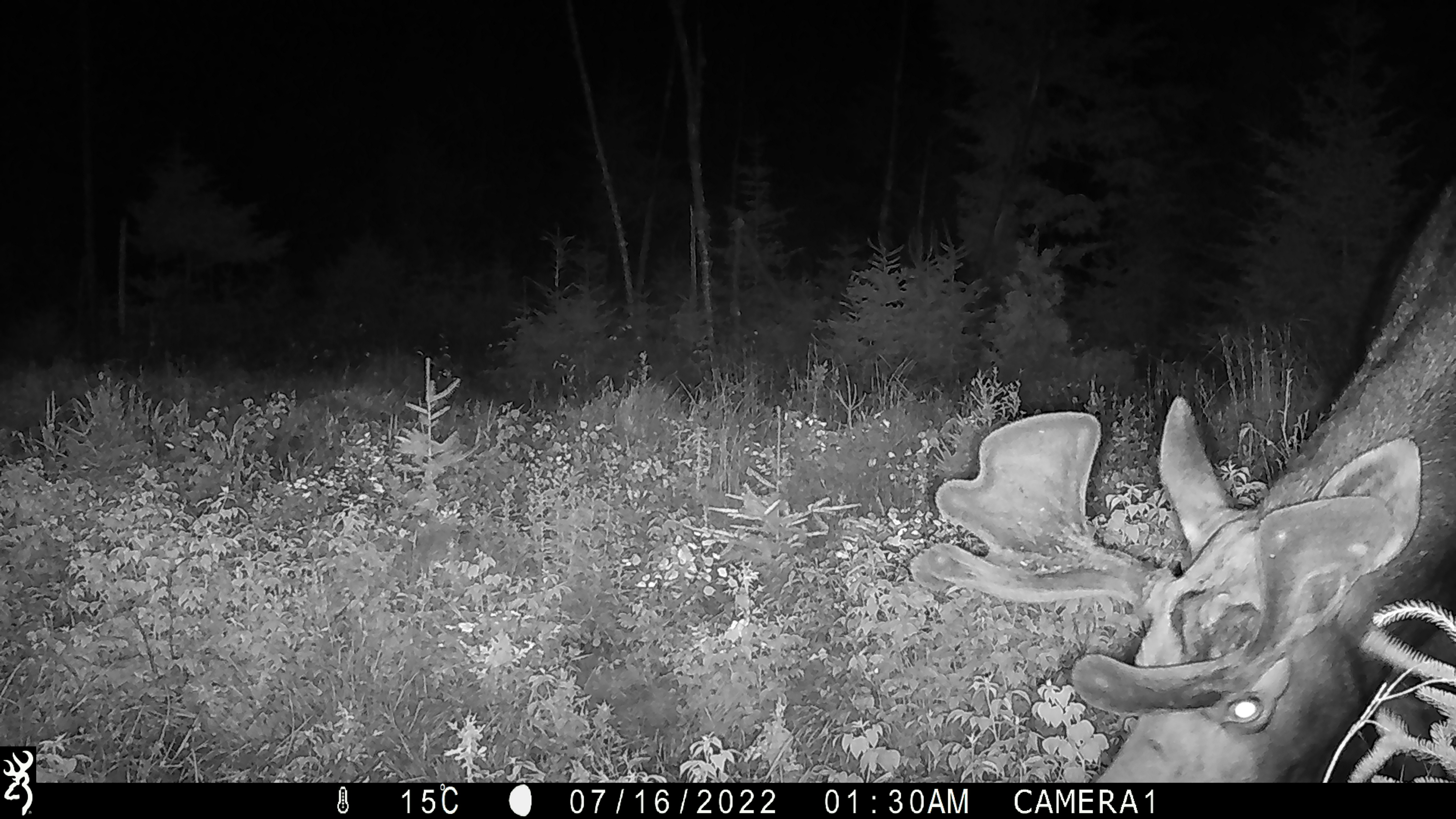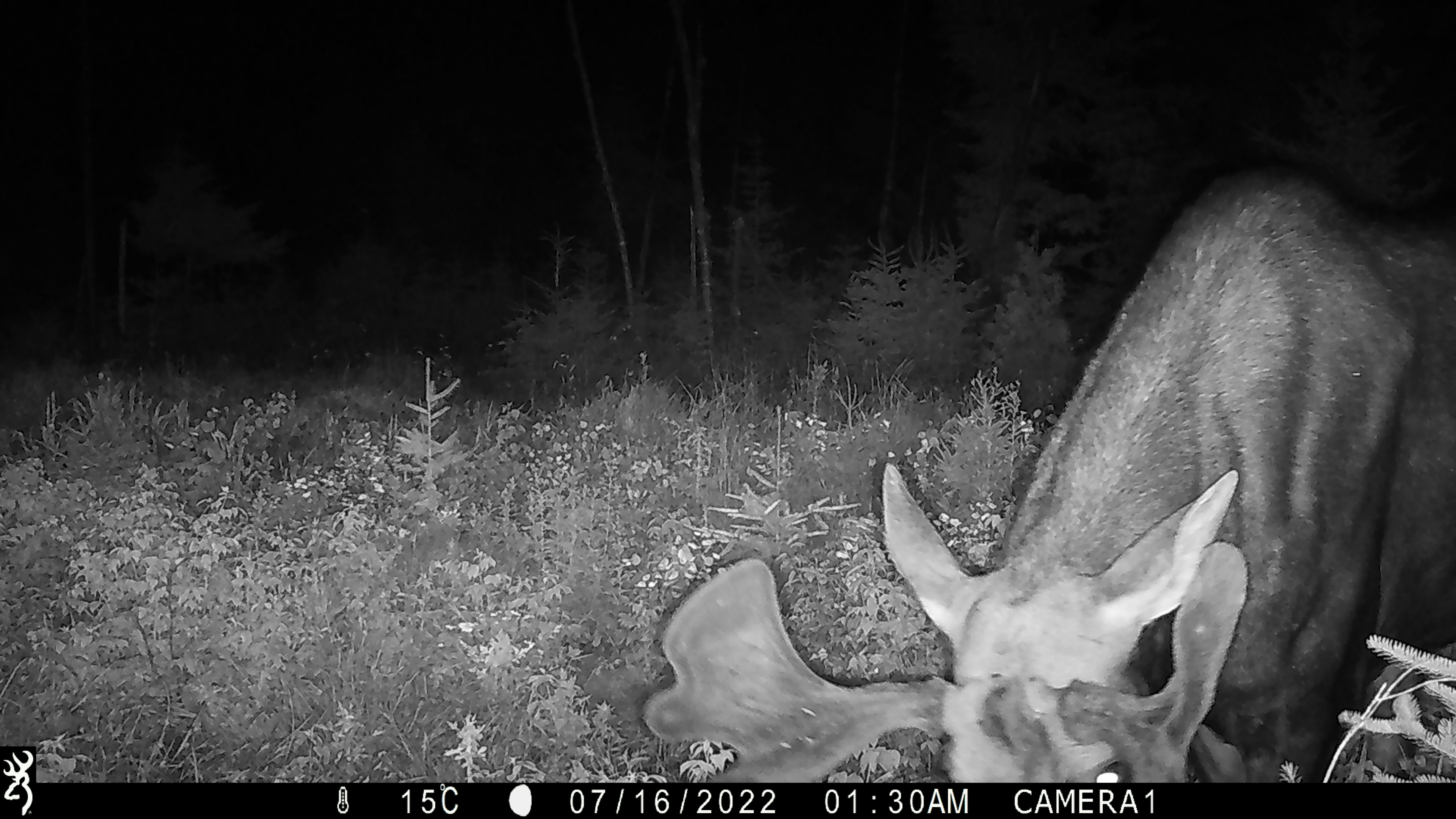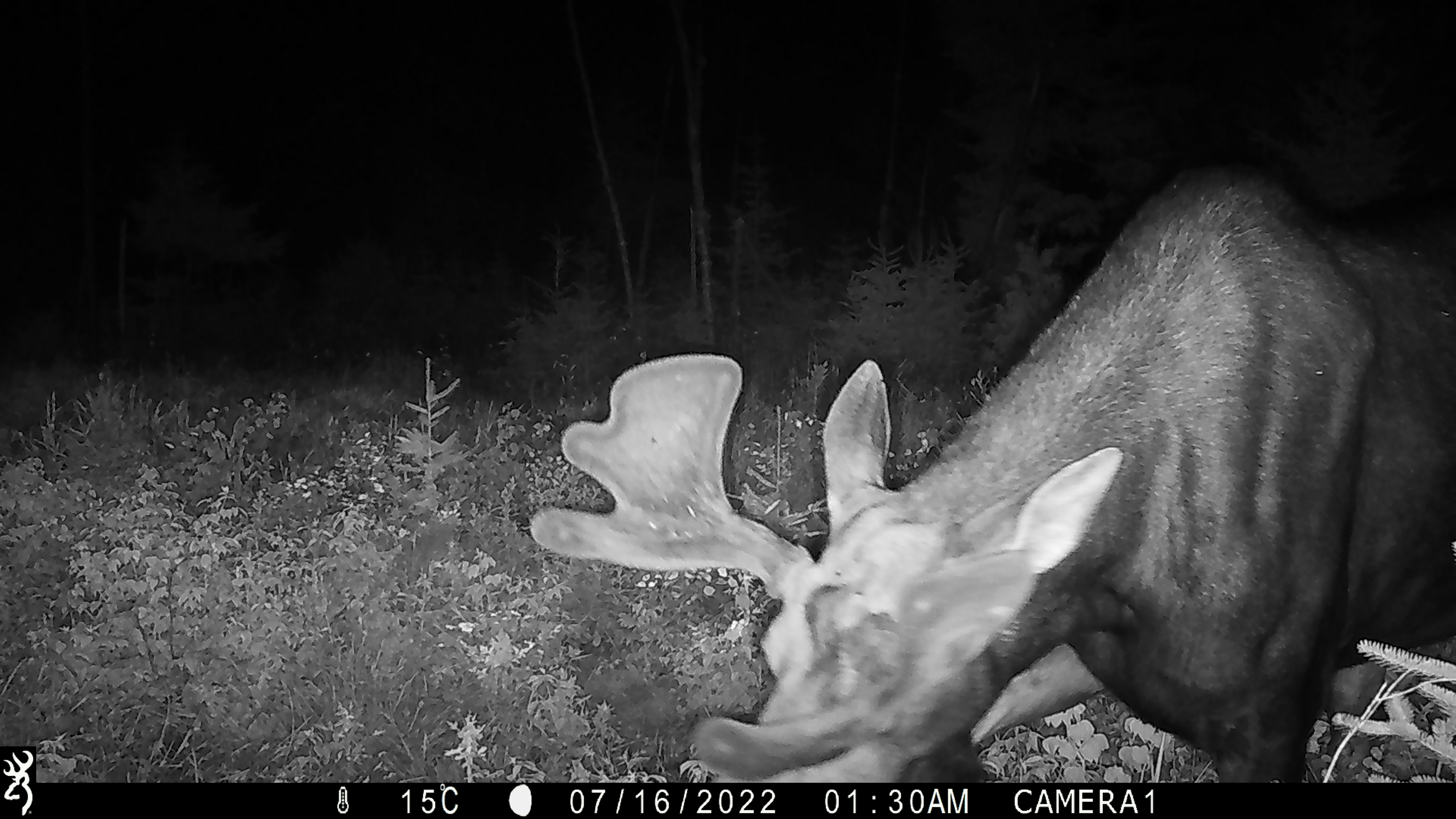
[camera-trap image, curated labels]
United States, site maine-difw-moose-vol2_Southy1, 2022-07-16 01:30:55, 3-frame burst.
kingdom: Animalia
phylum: Chordata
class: Mammalia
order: Artiodactyla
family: Cervidae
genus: Alces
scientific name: Alces alces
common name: moose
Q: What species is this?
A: Moose (Alces alces).